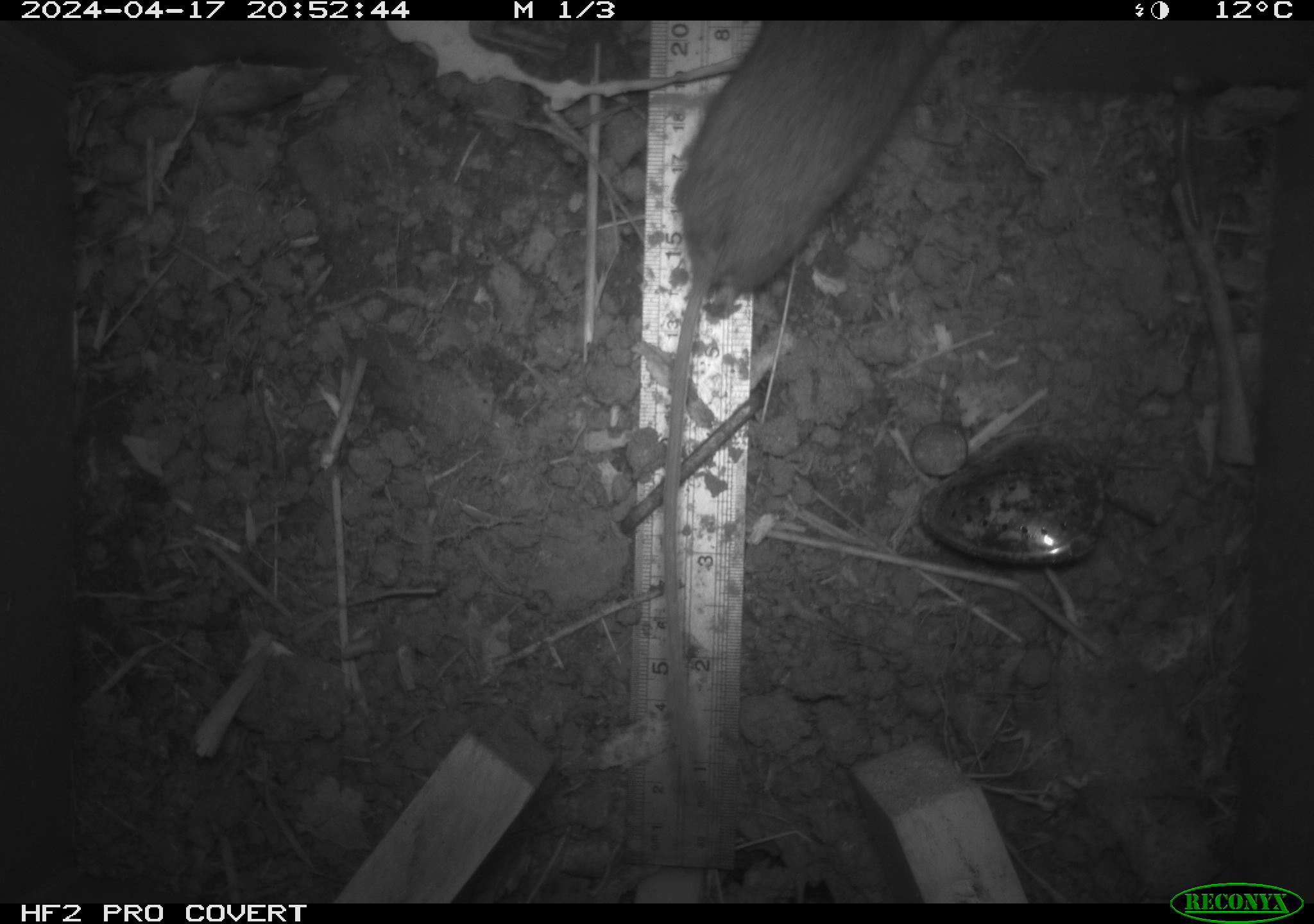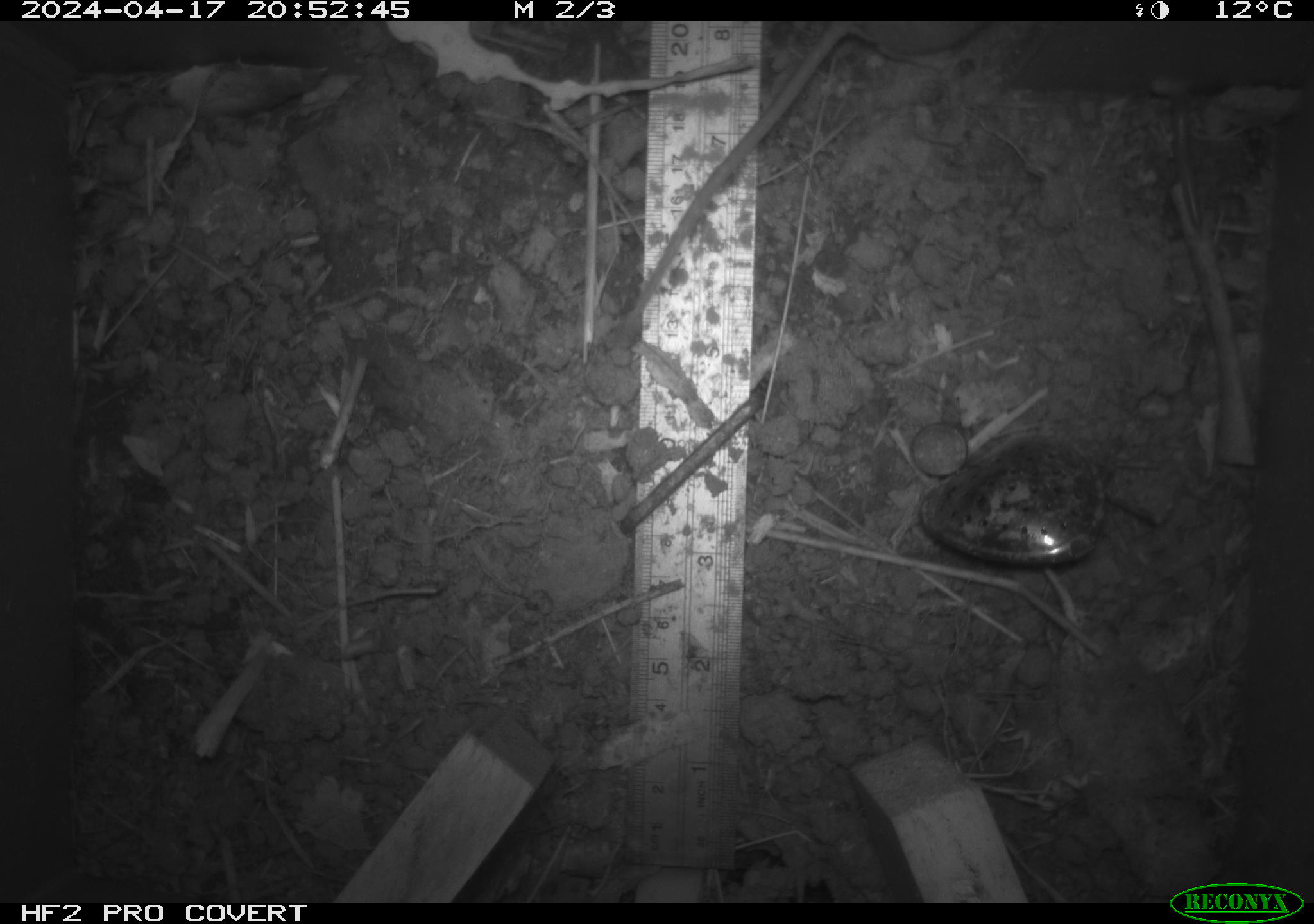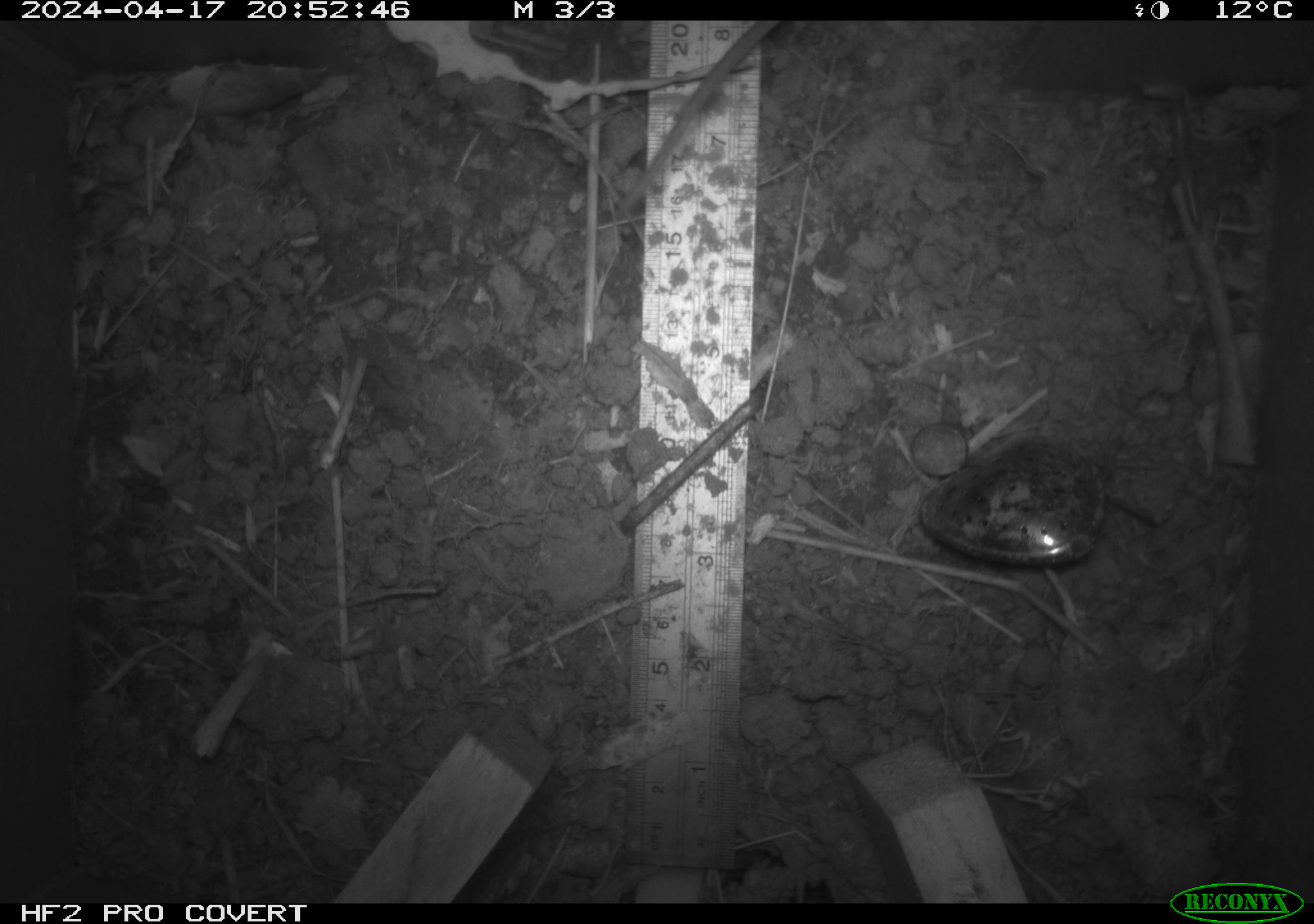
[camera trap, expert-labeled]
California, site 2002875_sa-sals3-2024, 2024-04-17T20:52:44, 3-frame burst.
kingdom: Animalia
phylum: Chordata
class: Mammalia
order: Rodentia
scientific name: Rodentia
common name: mouse species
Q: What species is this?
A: Mouse species (Rodentia).